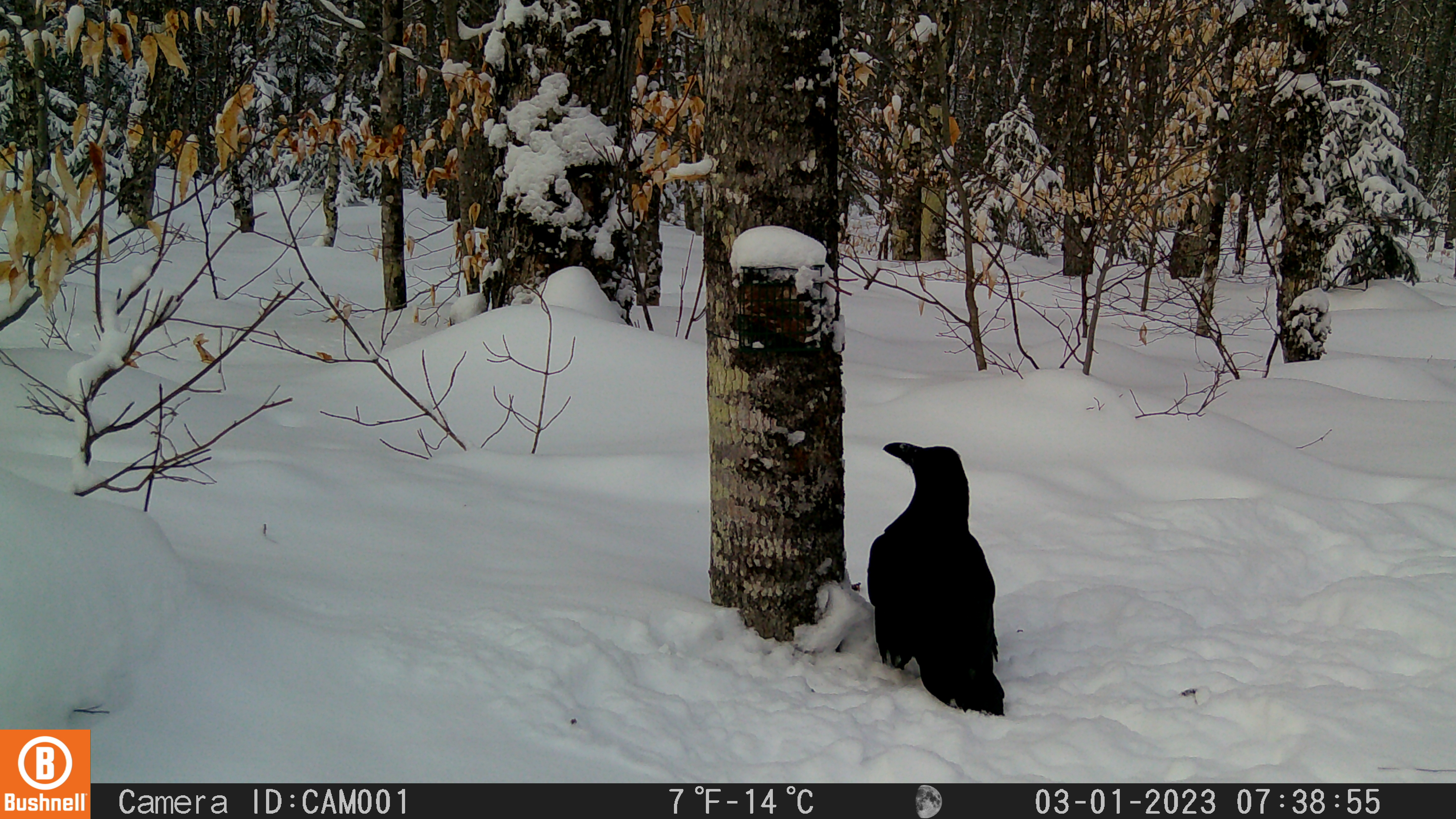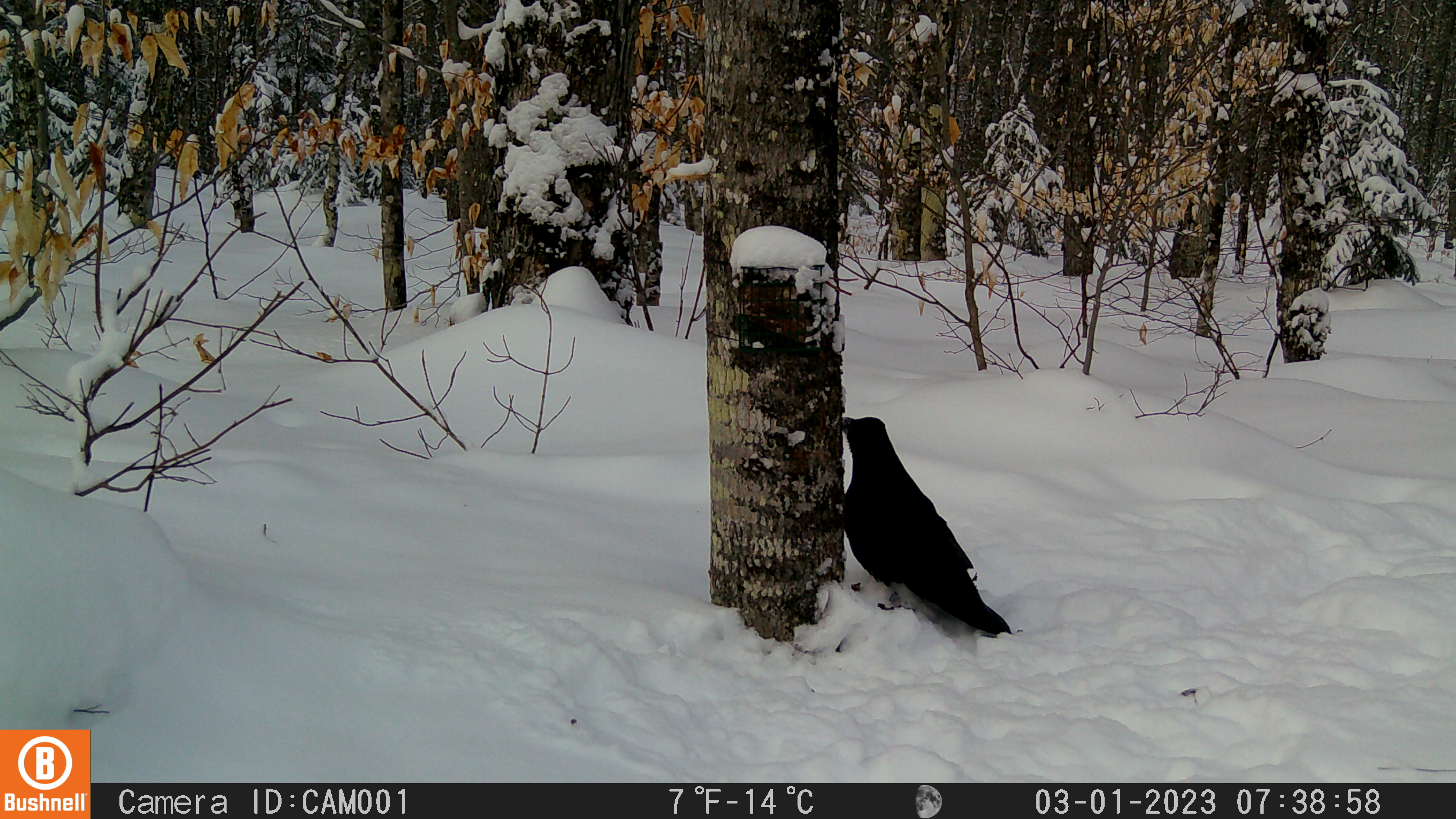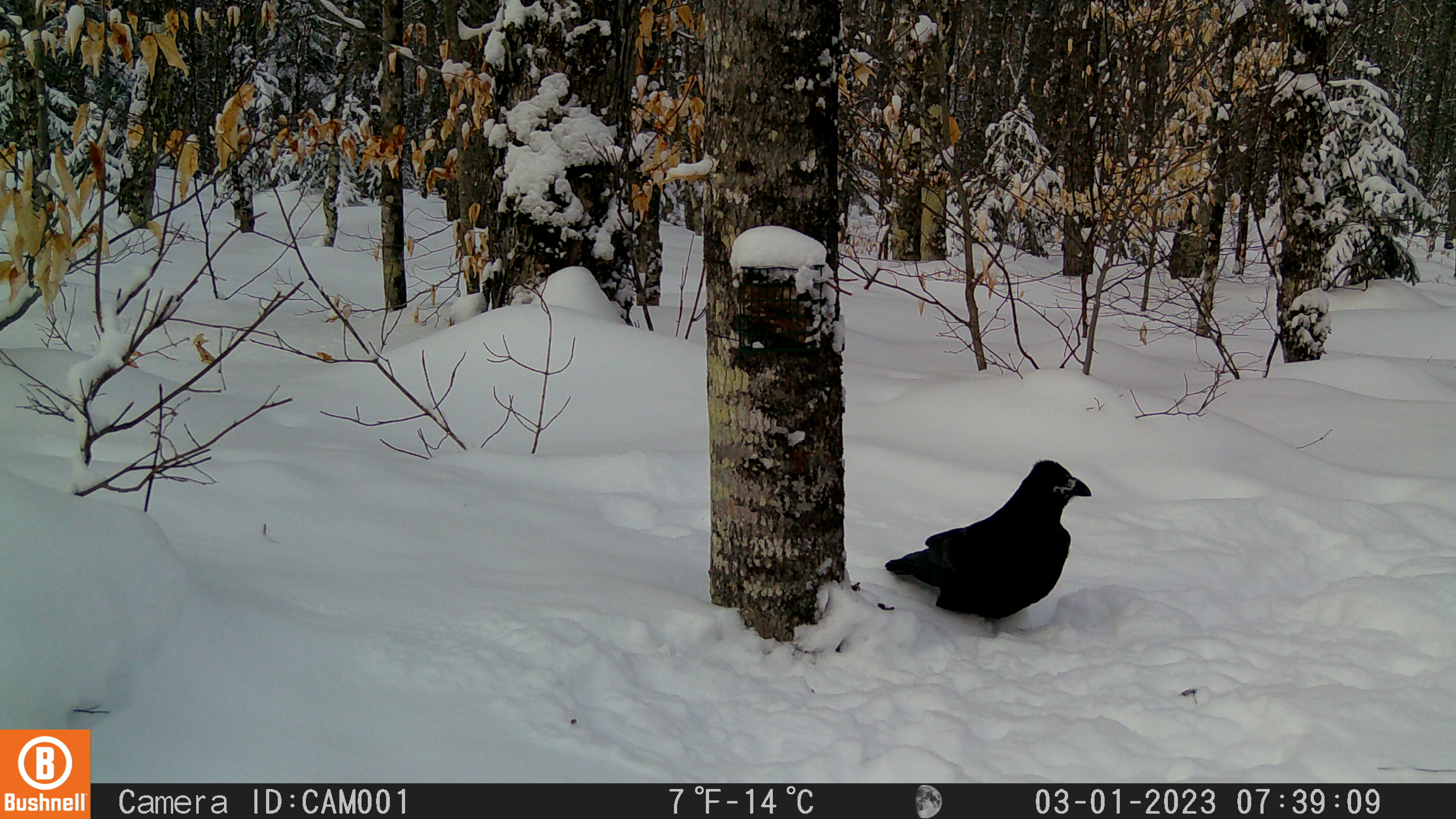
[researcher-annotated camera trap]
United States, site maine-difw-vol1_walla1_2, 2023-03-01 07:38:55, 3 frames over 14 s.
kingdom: Animalia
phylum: Chordata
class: Aves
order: Passeriformes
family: Corvidae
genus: Corvus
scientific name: Corvus corax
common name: common raven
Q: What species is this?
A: Common raven (Corvus corax).